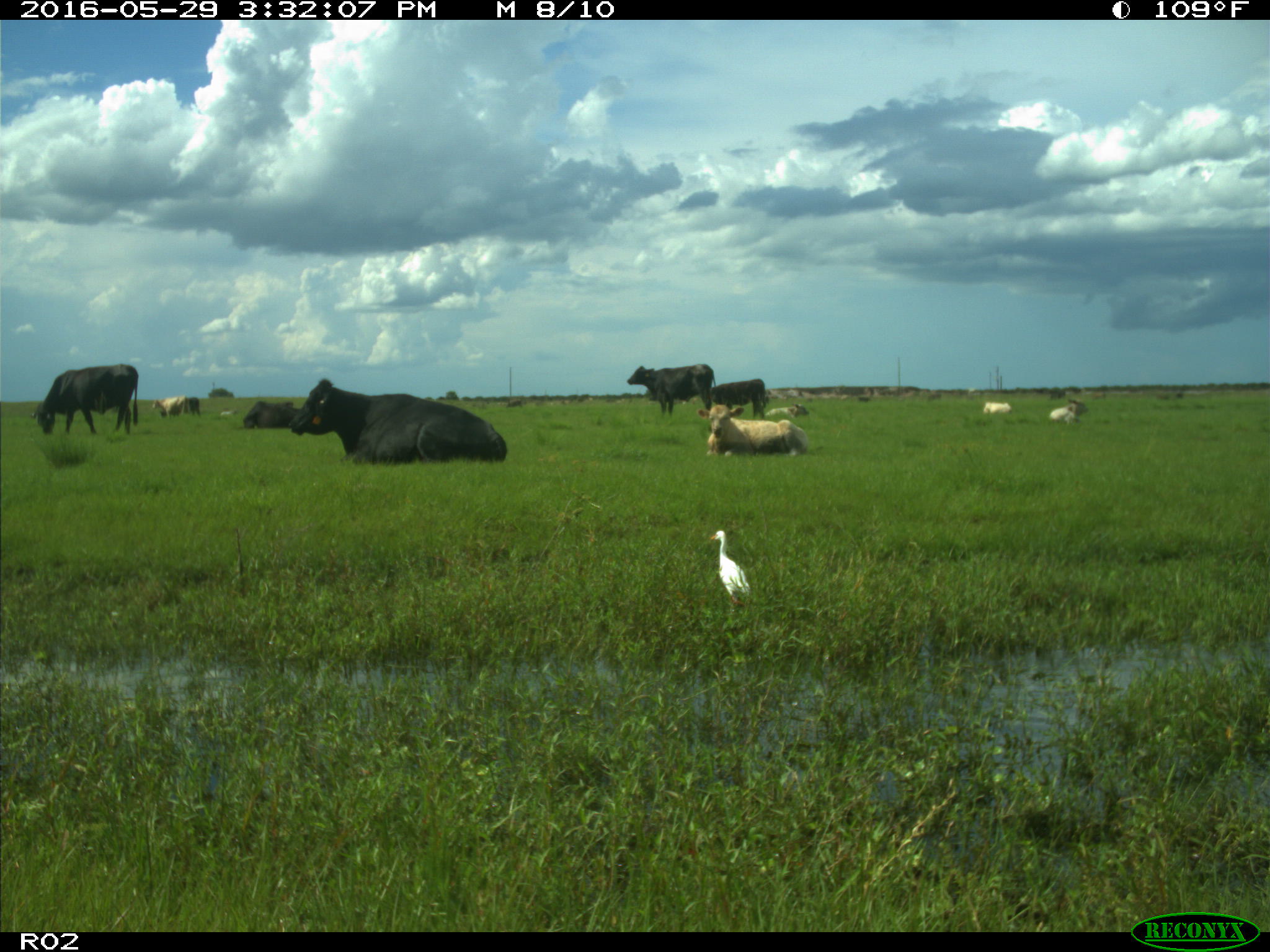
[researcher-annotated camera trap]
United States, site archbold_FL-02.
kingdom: Animalia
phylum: Chordata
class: Mammalia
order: Artiodactyla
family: Bovidae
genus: Bos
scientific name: Bos taurus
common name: domestic cow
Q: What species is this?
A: Bos taurus (domestic cow).